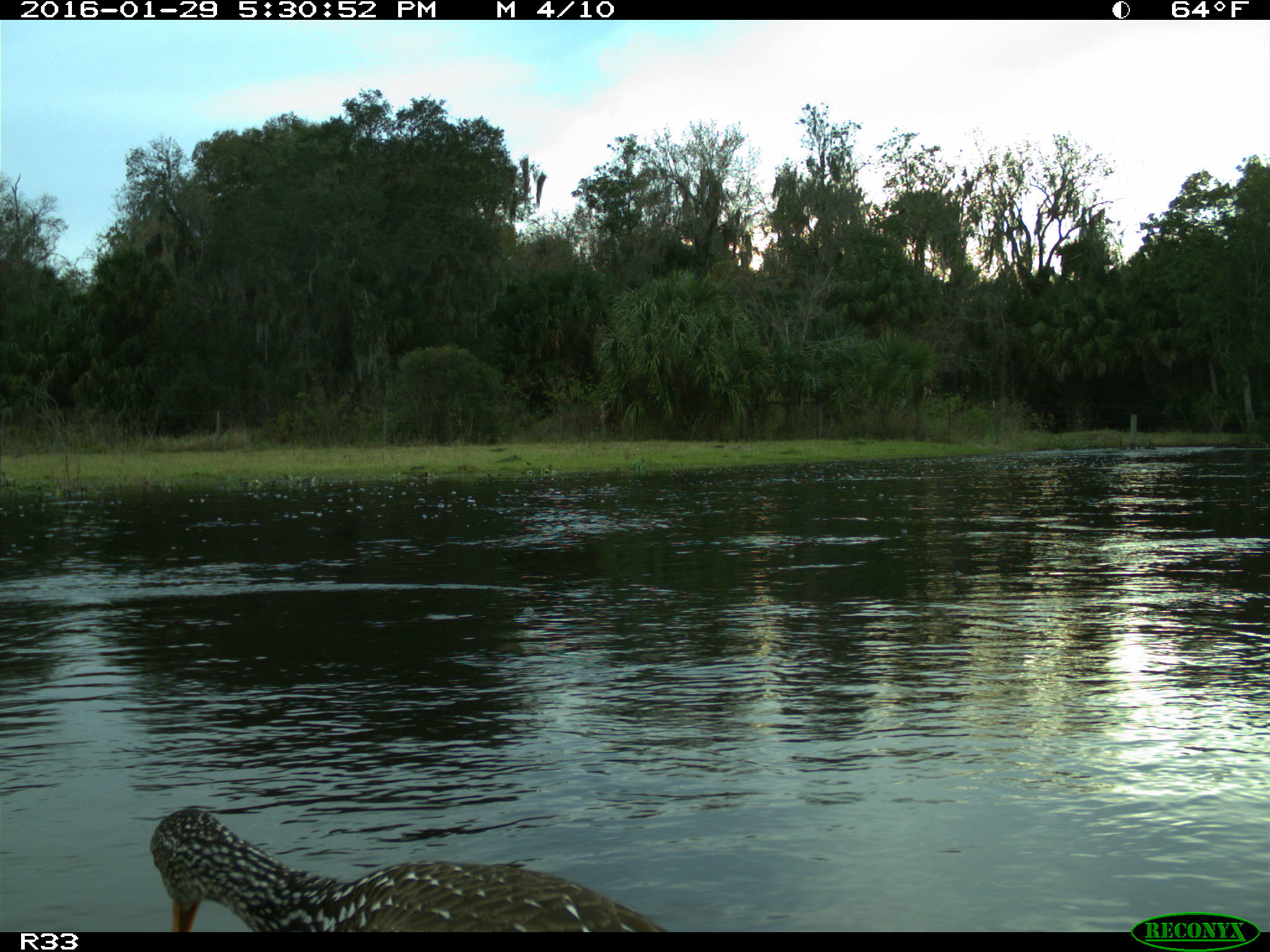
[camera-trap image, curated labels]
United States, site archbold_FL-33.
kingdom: Animalia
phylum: Chordata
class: Aves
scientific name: Aves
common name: birds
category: unidentified bird